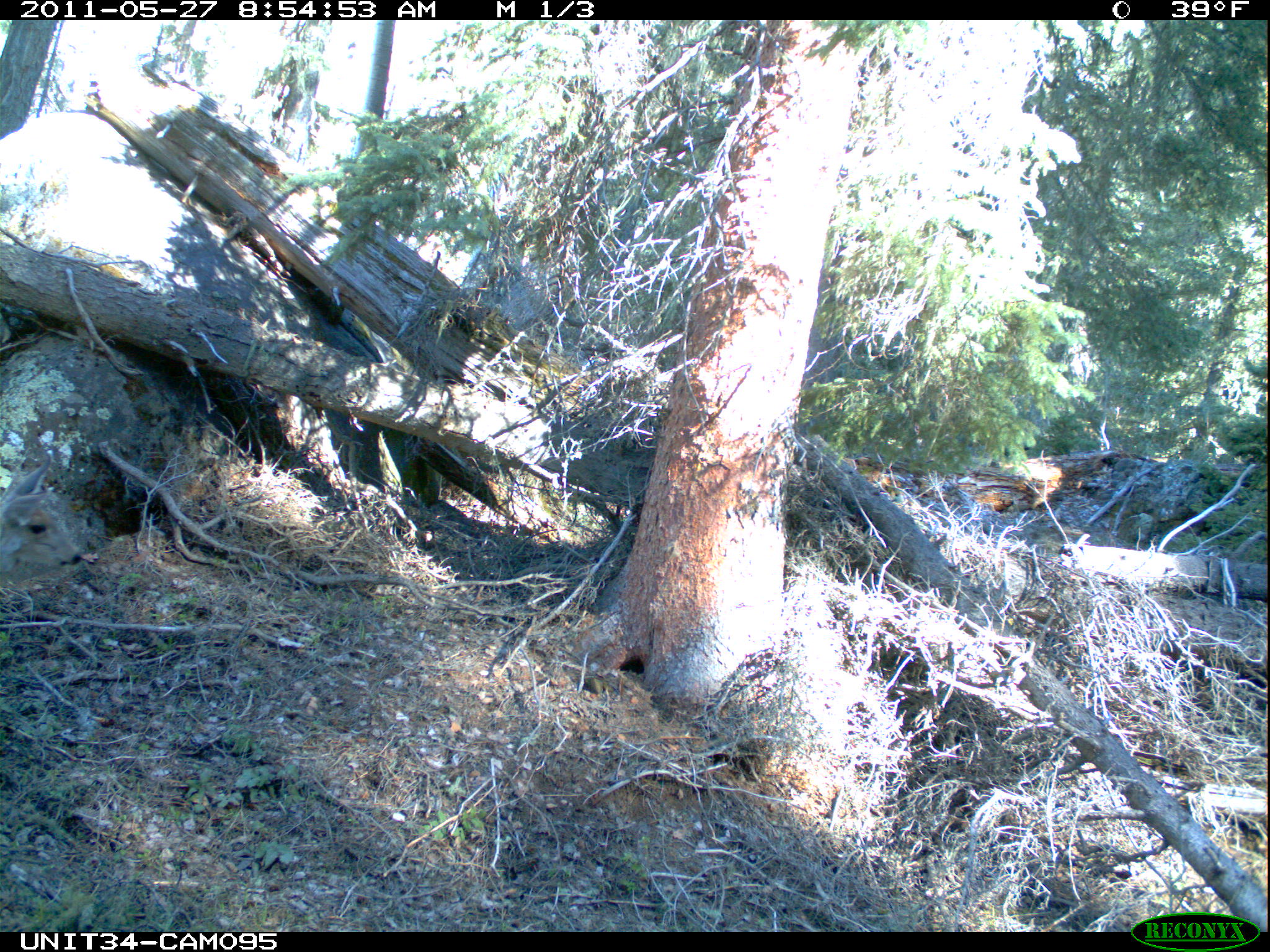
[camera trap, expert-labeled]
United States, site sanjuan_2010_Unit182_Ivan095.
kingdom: Animalia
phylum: Chordata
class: Mammalia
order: Artiodactyla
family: Cervidae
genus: Odocoileus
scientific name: Odocoileus hemionus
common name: mule deer